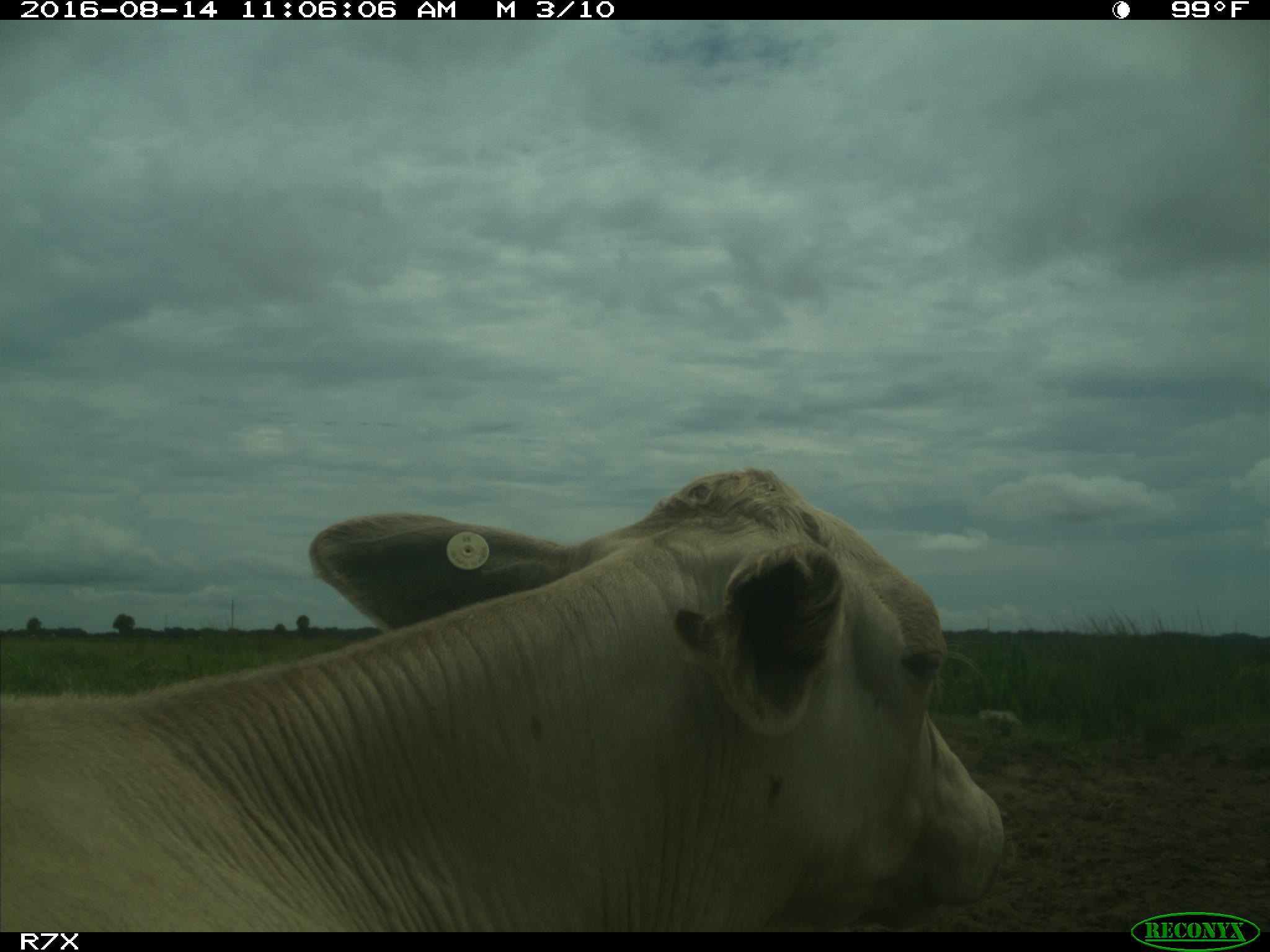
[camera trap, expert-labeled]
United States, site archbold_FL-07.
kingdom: Animalia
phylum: Chordata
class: Mammalia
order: Artiodactyla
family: Bovidae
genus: Bos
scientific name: Bos taurus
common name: domestic cow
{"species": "Bos taurus (domestic cow)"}